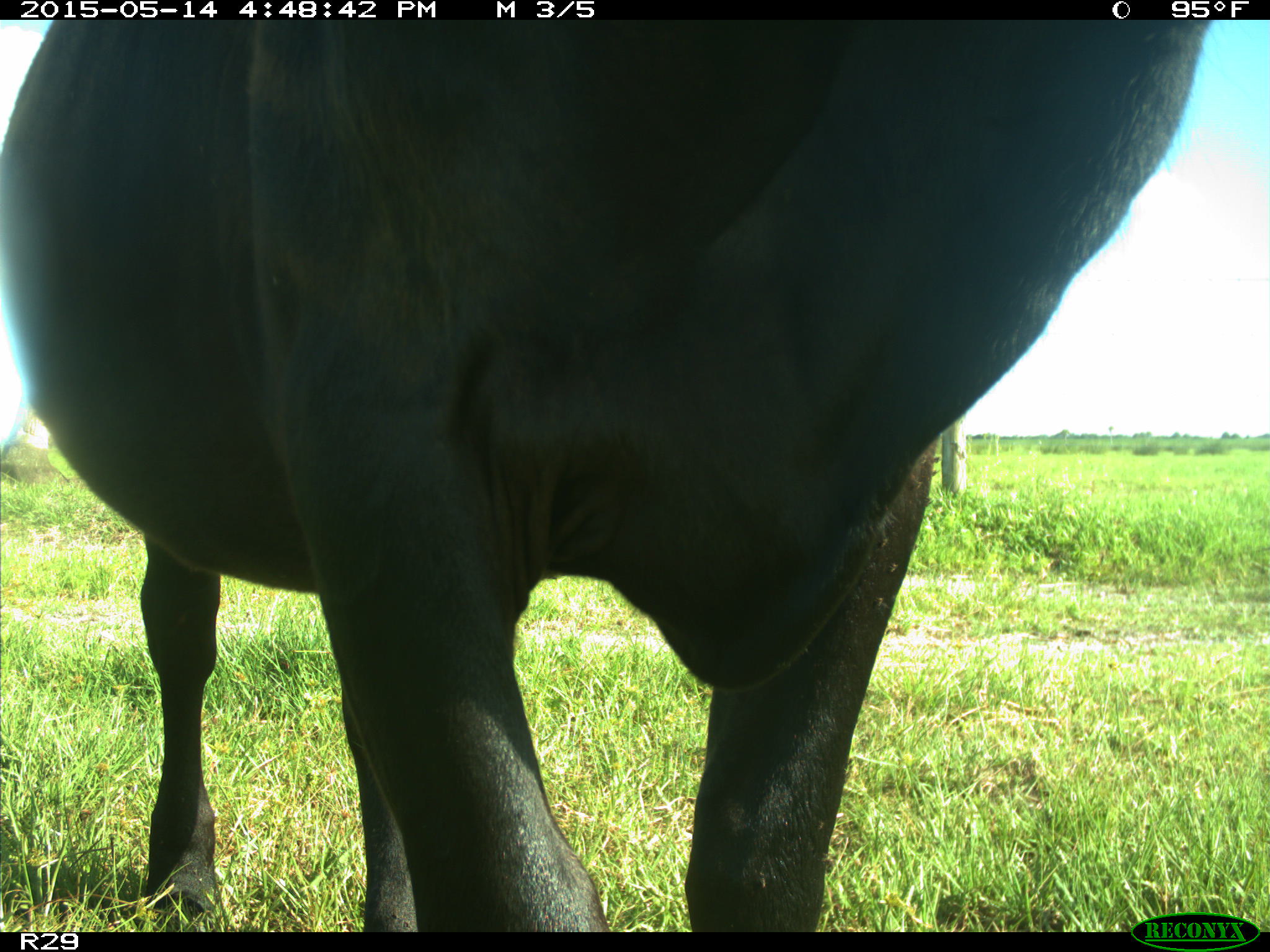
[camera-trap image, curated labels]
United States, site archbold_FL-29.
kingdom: Animalia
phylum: Chordata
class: Mammalia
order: Artiodactyla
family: Bovidae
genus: Bos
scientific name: Bos taurus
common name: domestic cow